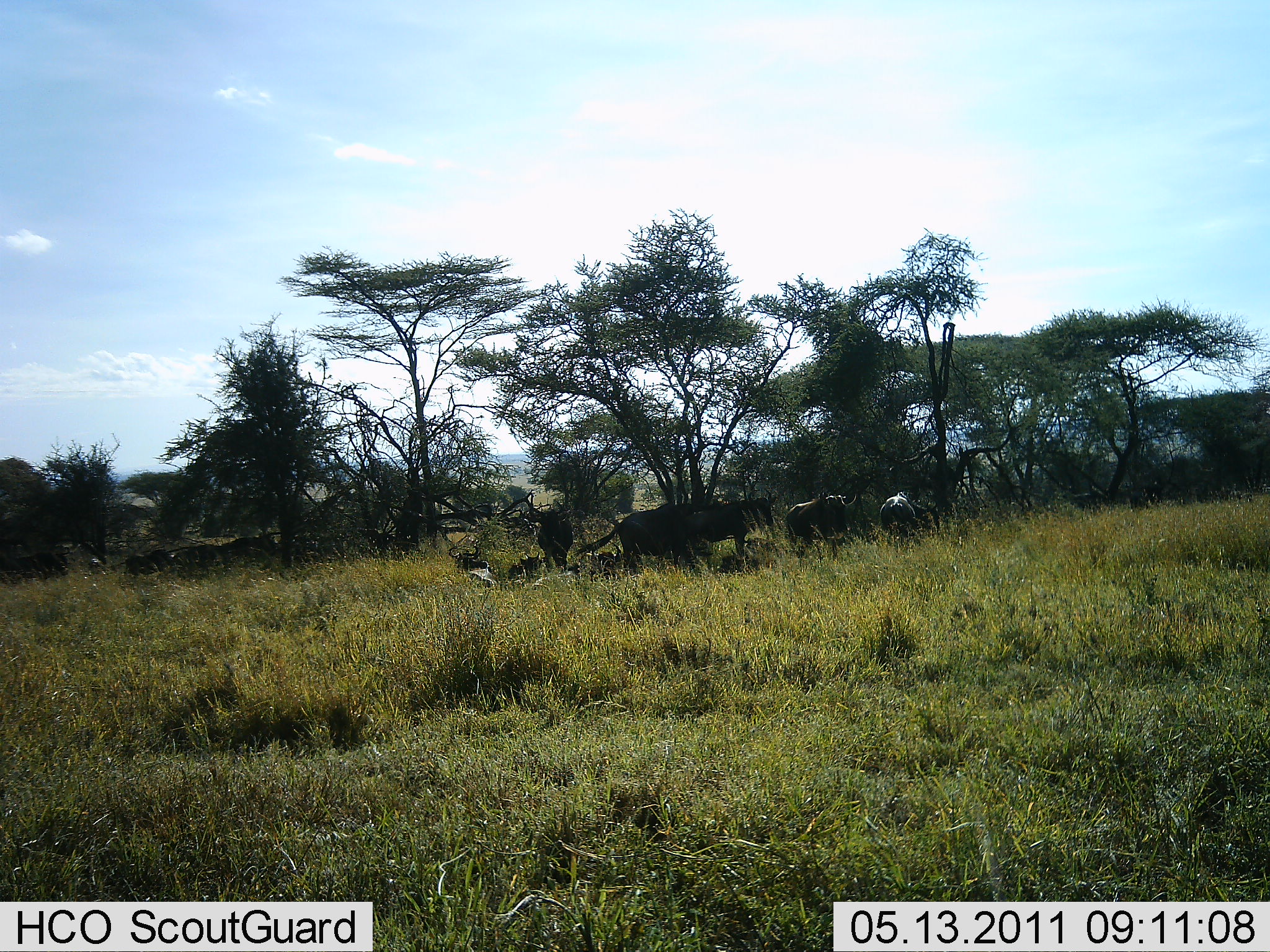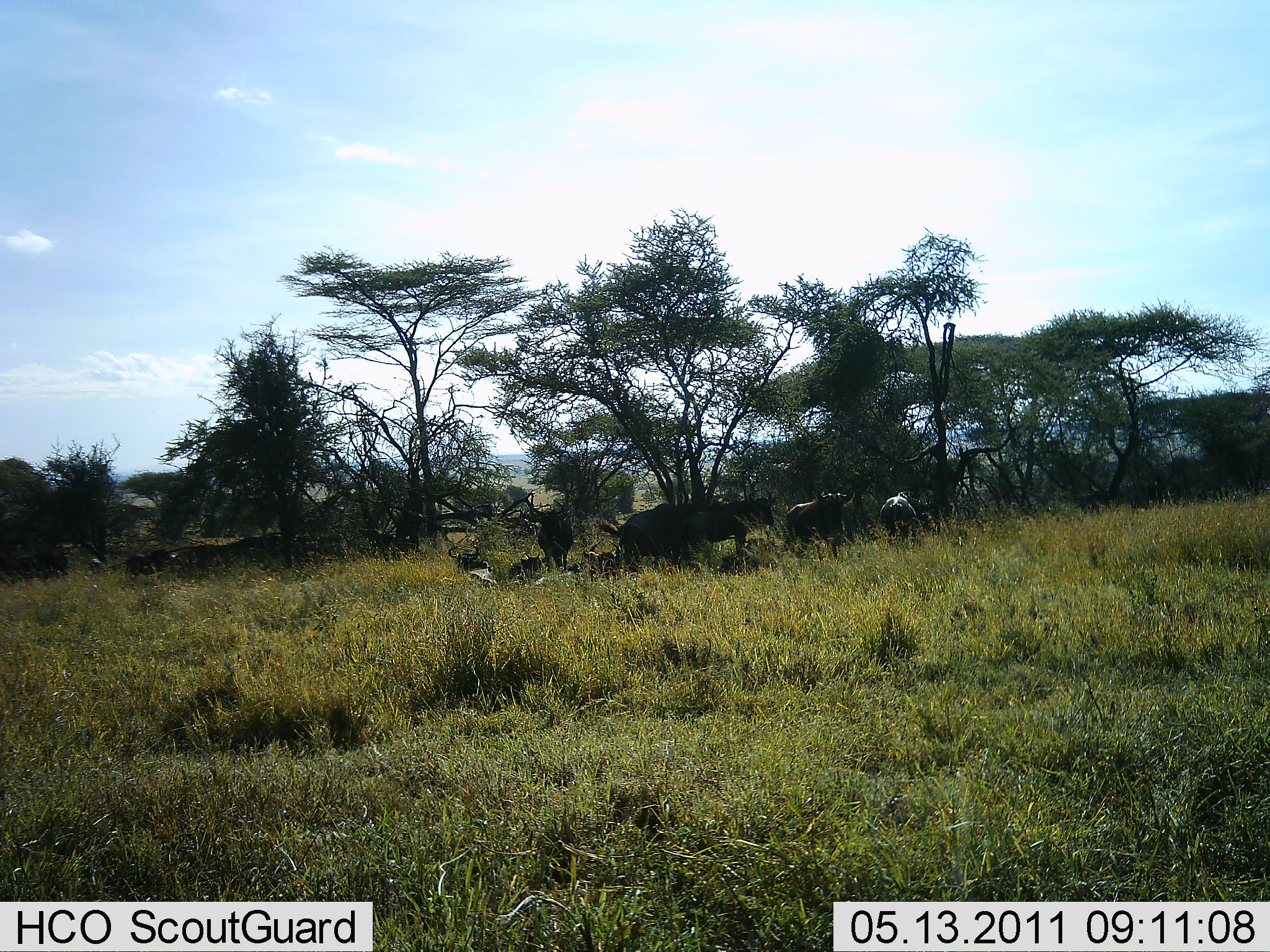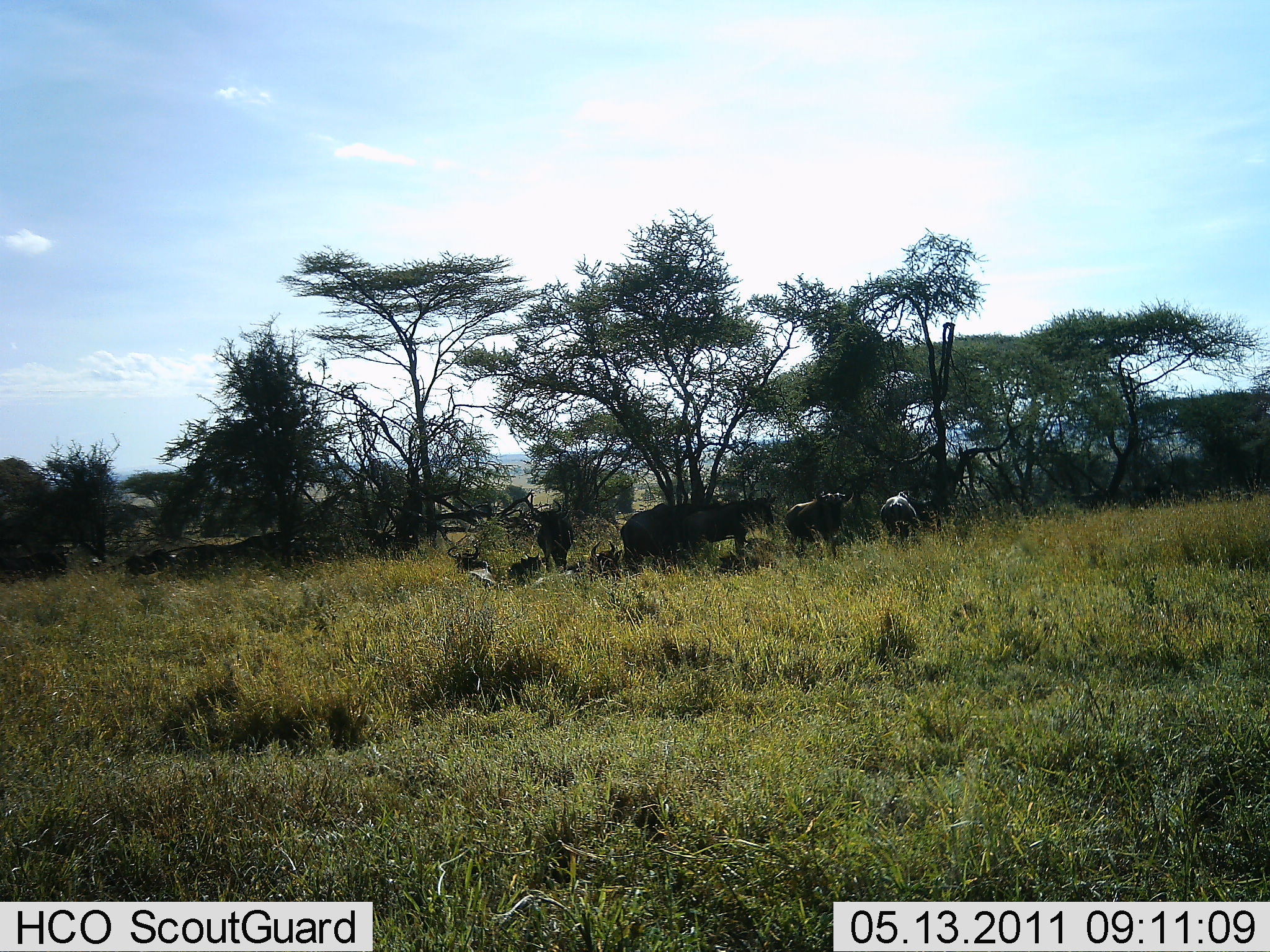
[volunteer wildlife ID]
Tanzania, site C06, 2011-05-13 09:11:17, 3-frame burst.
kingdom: Animalia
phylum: Chordata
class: Mammalia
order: Artiodactyla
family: Bovidae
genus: Connochaetes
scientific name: Connochaetes taurinus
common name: blue wildebeest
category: wildebeest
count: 10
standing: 71%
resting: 79%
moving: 14%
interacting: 0%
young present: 0%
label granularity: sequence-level